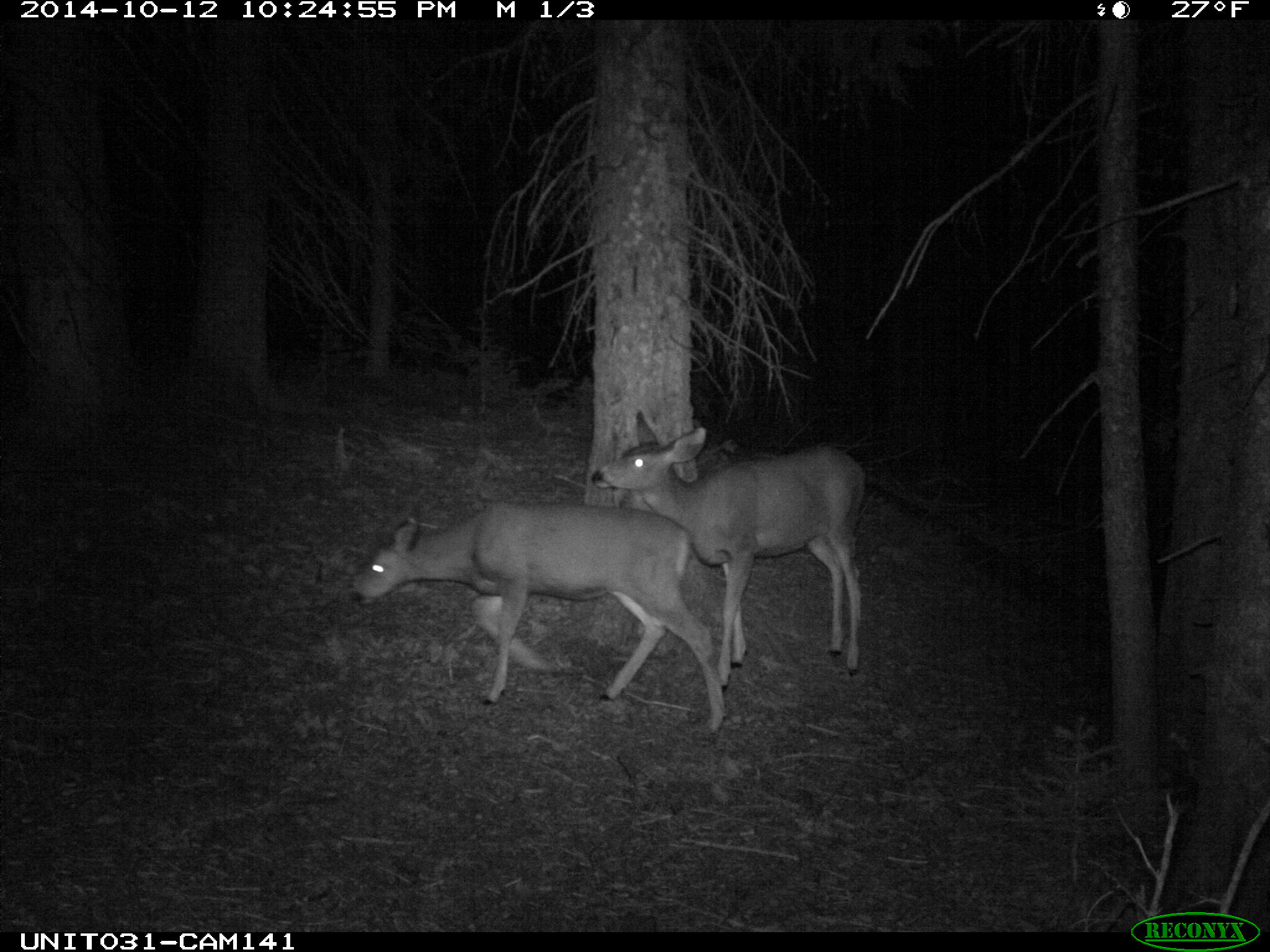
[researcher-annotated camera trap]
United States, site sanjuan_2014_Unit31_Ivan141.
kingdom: Animalia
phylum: Chordata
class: Mammalia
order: Artiodactyla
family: Cervidae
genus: Odocoileus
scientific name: Odocoileus hemionus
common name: mule deer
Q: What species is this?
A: Odocoileus hemionus (mule deer).